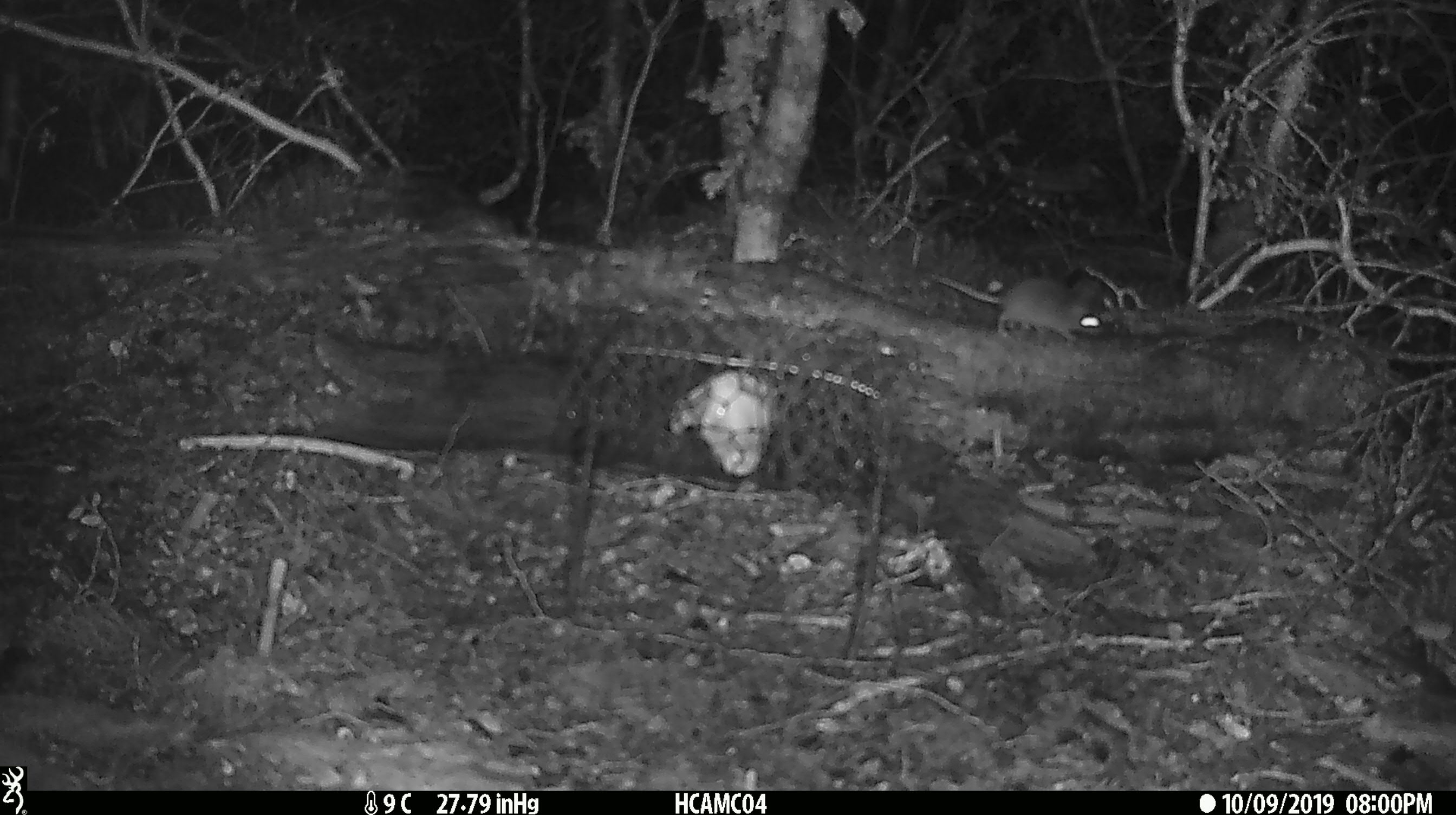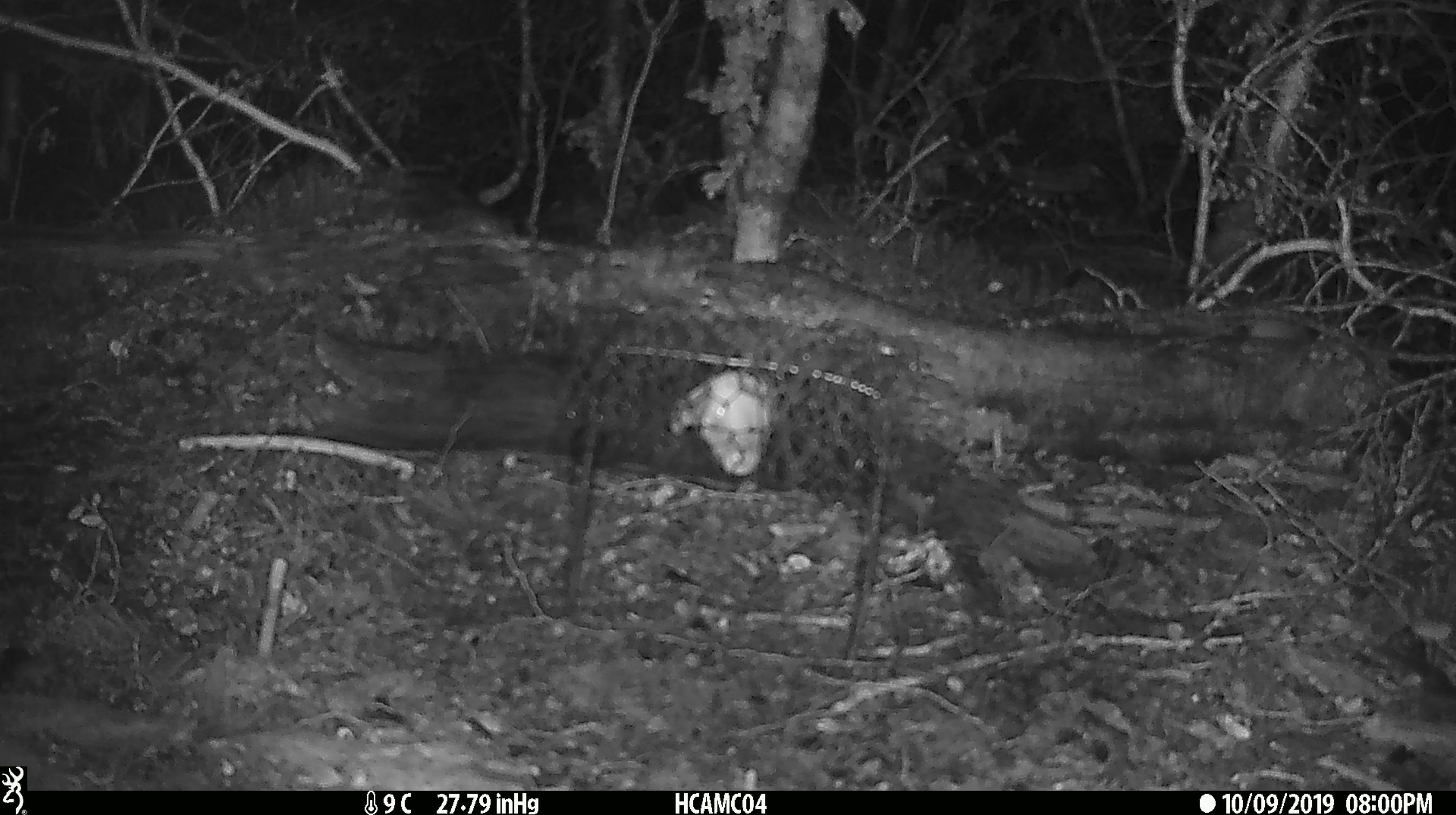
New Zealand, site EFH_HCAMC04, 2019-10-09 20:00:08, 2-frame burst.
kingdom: Animalia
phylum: Chordata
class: Mammalia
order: Rodentia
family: Muridae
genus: Mus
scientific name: Mus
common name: mouse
Mouse (Mus).